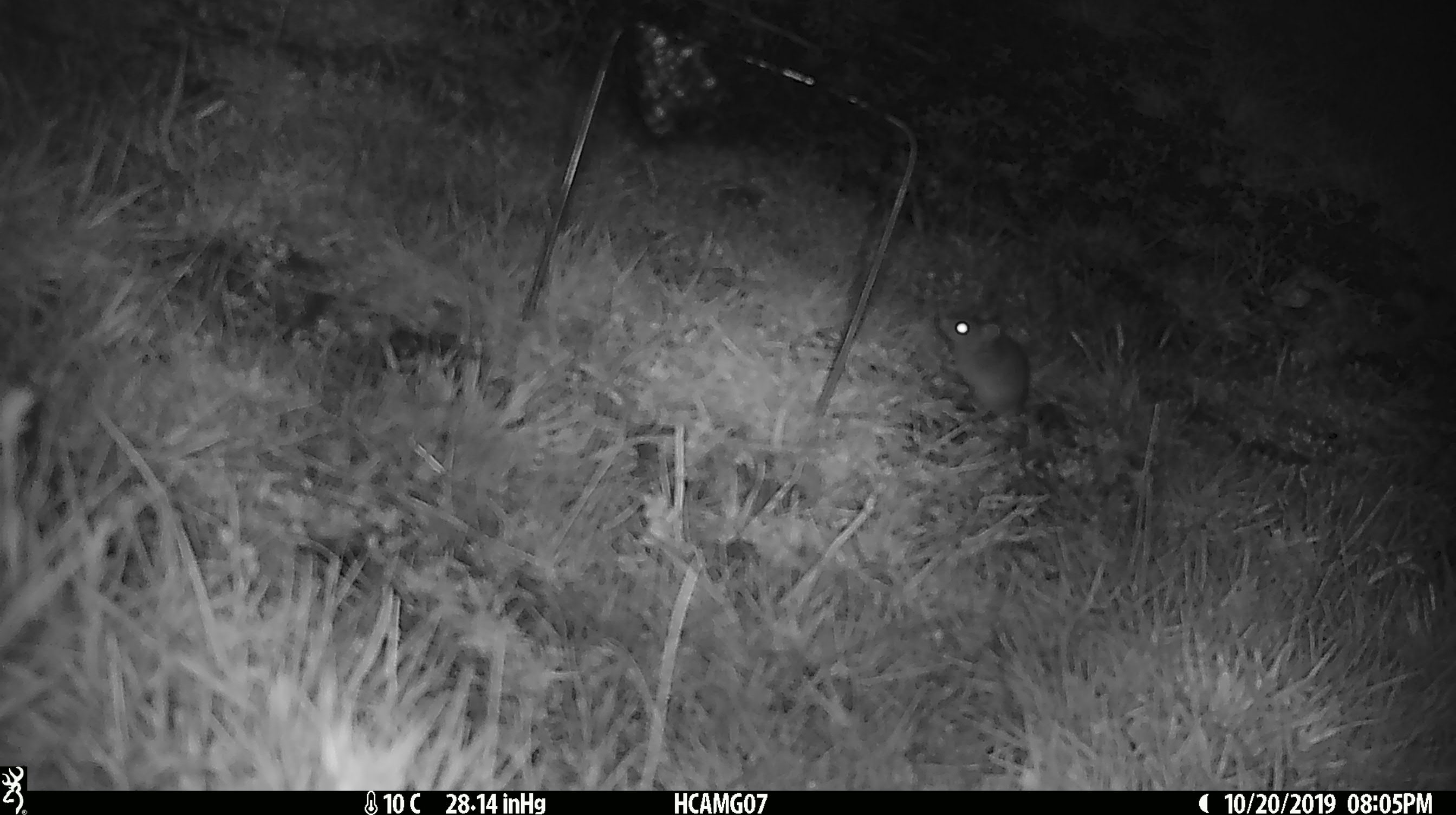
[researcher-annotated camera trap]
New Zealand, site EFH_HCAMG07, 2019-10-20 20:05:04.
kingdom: Animalia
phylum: Chordata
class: Mammalia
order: Rodentia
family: Muridae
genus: Mus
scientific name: Mus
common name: mouse